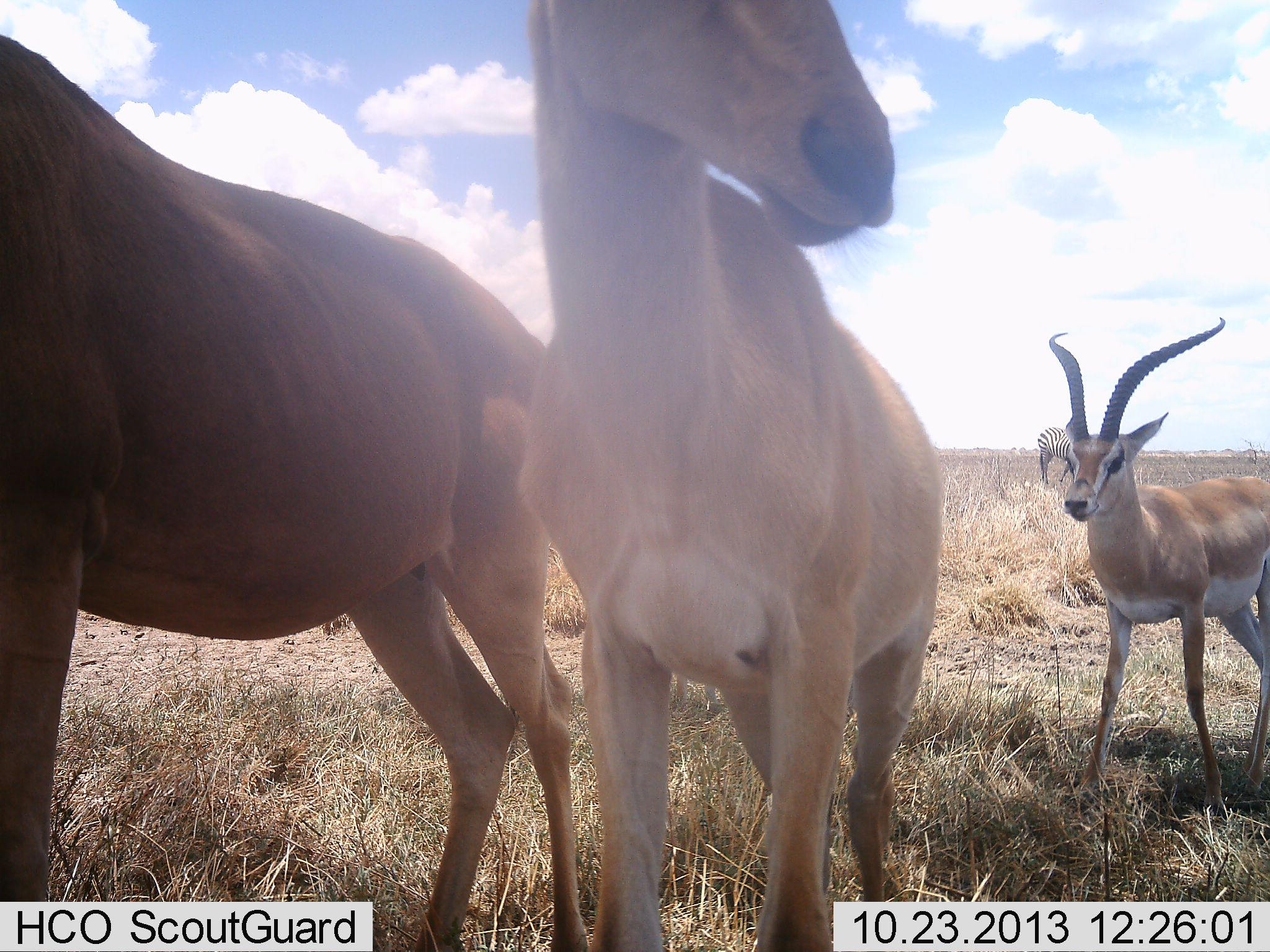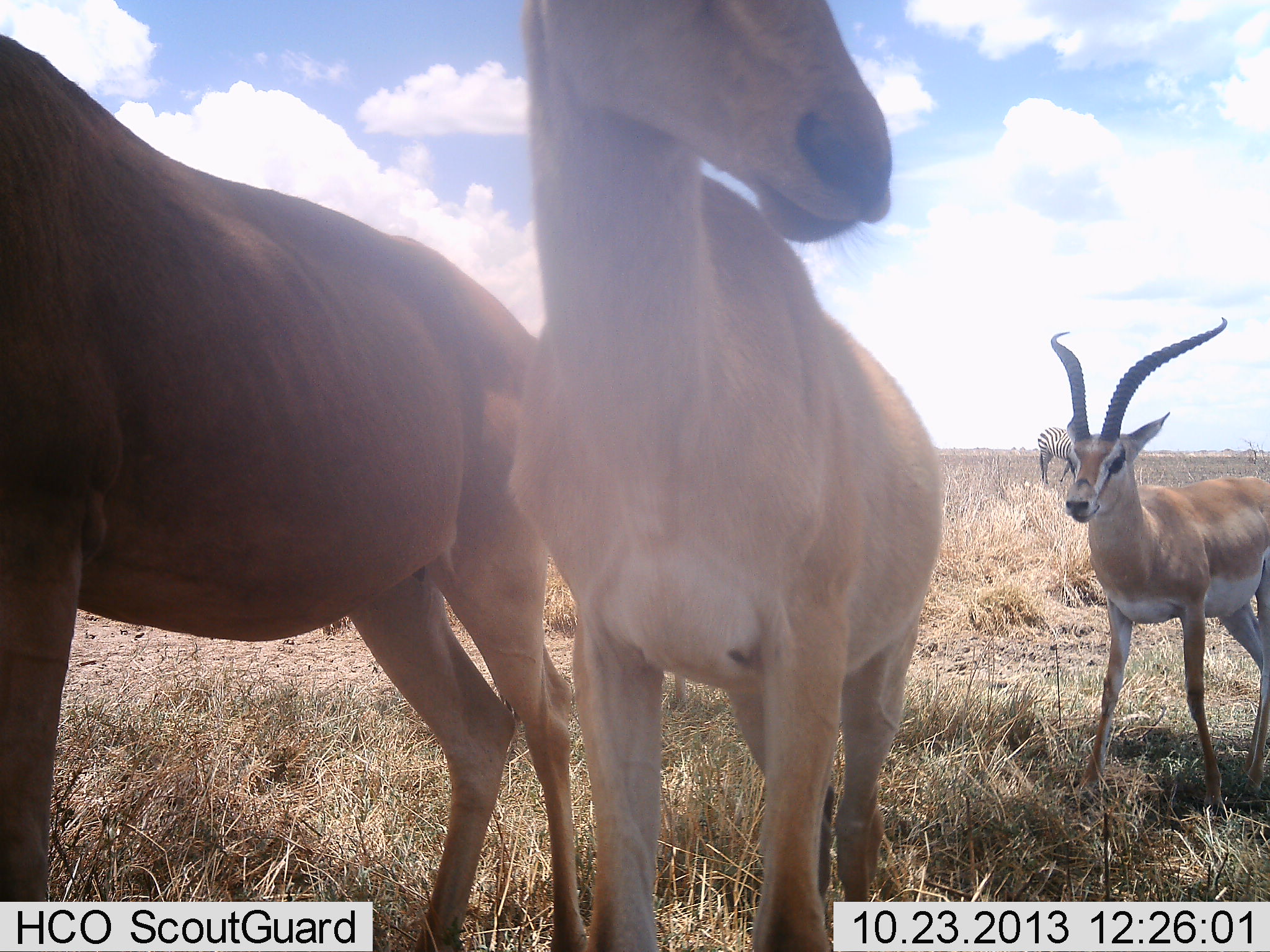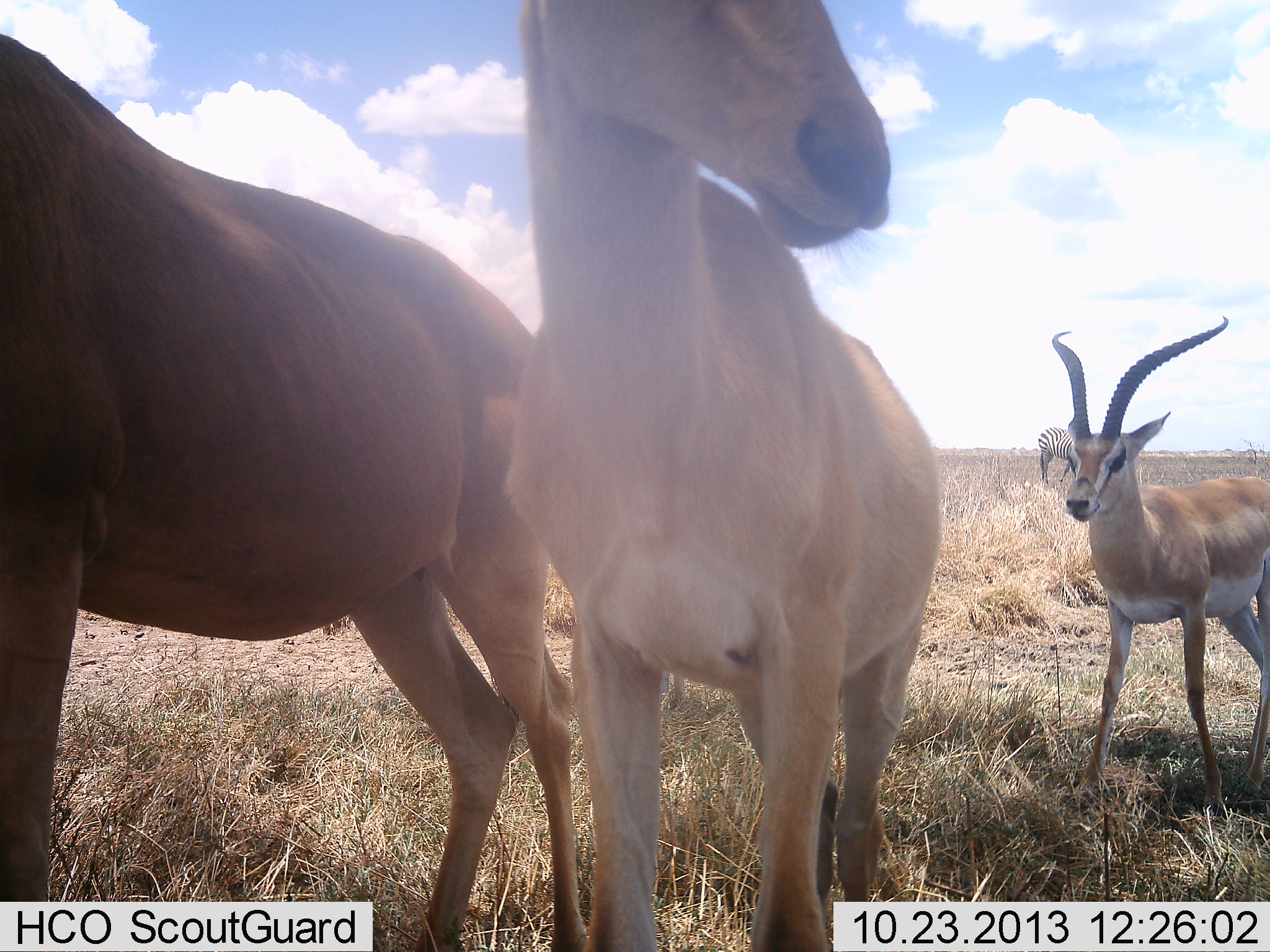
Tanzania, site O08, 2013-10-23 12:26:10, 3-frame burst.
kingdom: Animalia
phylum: Chordata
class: Mammalia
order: Artiodactyla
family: Bovidae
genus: Nanger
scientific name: Nanger granti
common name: grant's gazelle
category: gazellegrants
Gazellegrants (grant's gazelle) (Nanger granti), count 1. Behavior (volunteer vote fractions): standing 94%, resting 0%, moving 6%, interacting 0%. Young present (vote fraction): 0%. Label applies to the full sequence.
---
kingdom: Animalia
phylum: Chordata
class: Mammalia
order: Artiodactyla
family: Bovidae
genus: Alcelaphus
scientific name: Alcelaphus buselaphus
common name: hartebeest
Hartebeest (Alcelaphus buselaphus), count 2. Behavior (volunteer vote fractions): standing 100%, resting 7%, moving 0%, interacting 0%. Young present (vote fraction): 7%. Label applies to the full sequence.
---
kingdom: Animalia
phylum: Chordata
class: Mammalia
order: Perissodactyla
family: Equidae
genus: Equus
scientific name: Equus quagga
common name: plains zebra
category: zebra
Zebra (plains zebra) (Equus quagga), count 1. Behavior (volunteer vote fractions): standing 83%, resting 6%, moving 11%, interacting 0%. Young present (vote fraction): 0%. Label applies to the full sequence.